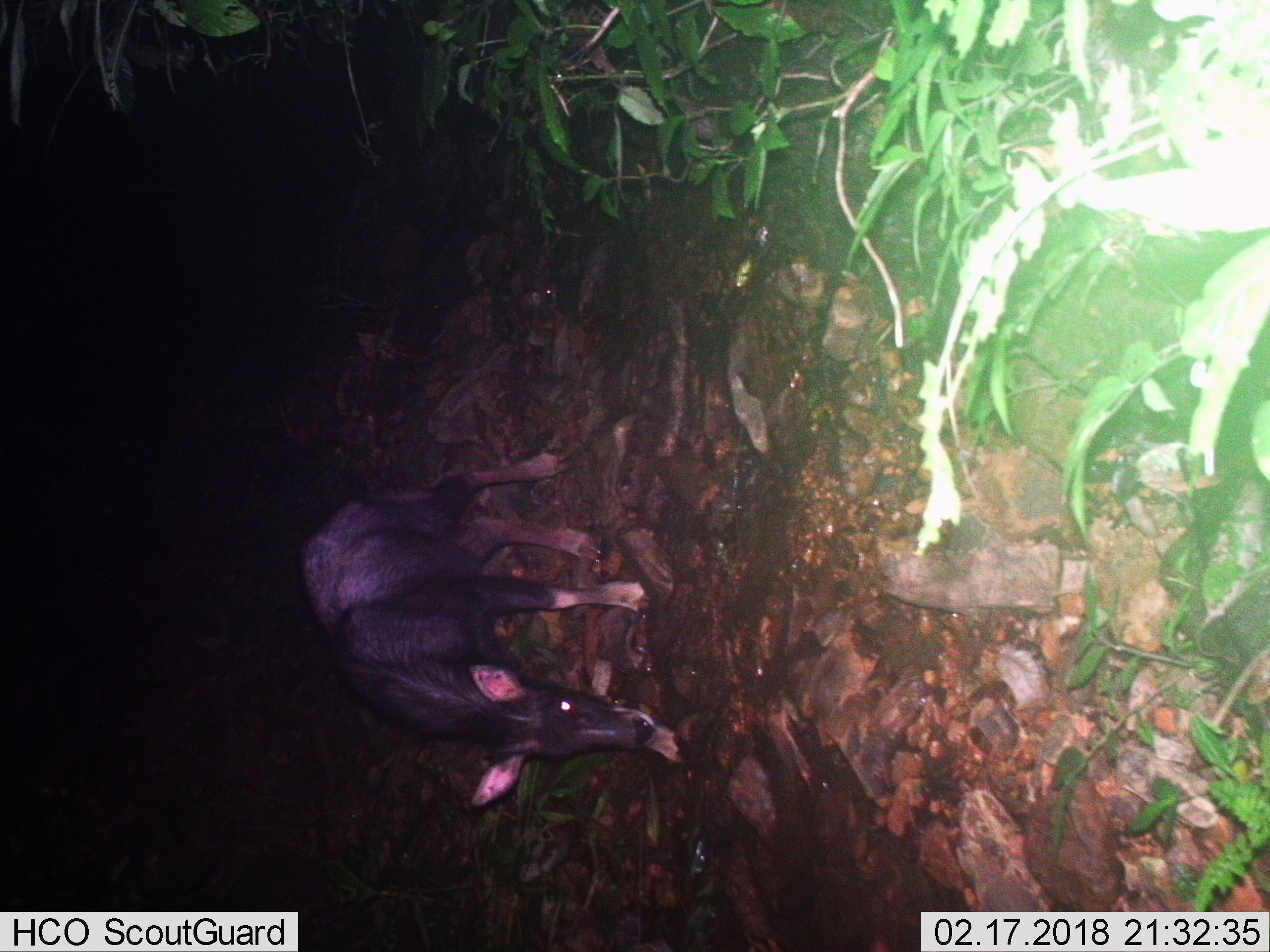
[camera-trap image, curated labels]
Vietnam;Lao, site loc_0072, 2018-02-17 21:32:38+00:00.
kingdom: Animalia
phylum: Chordata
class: Mammalia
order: Artiodactyla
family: Bovidae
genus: Capricornis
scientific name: Capricornis sumatraensis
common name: chinese serow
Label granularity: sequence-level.